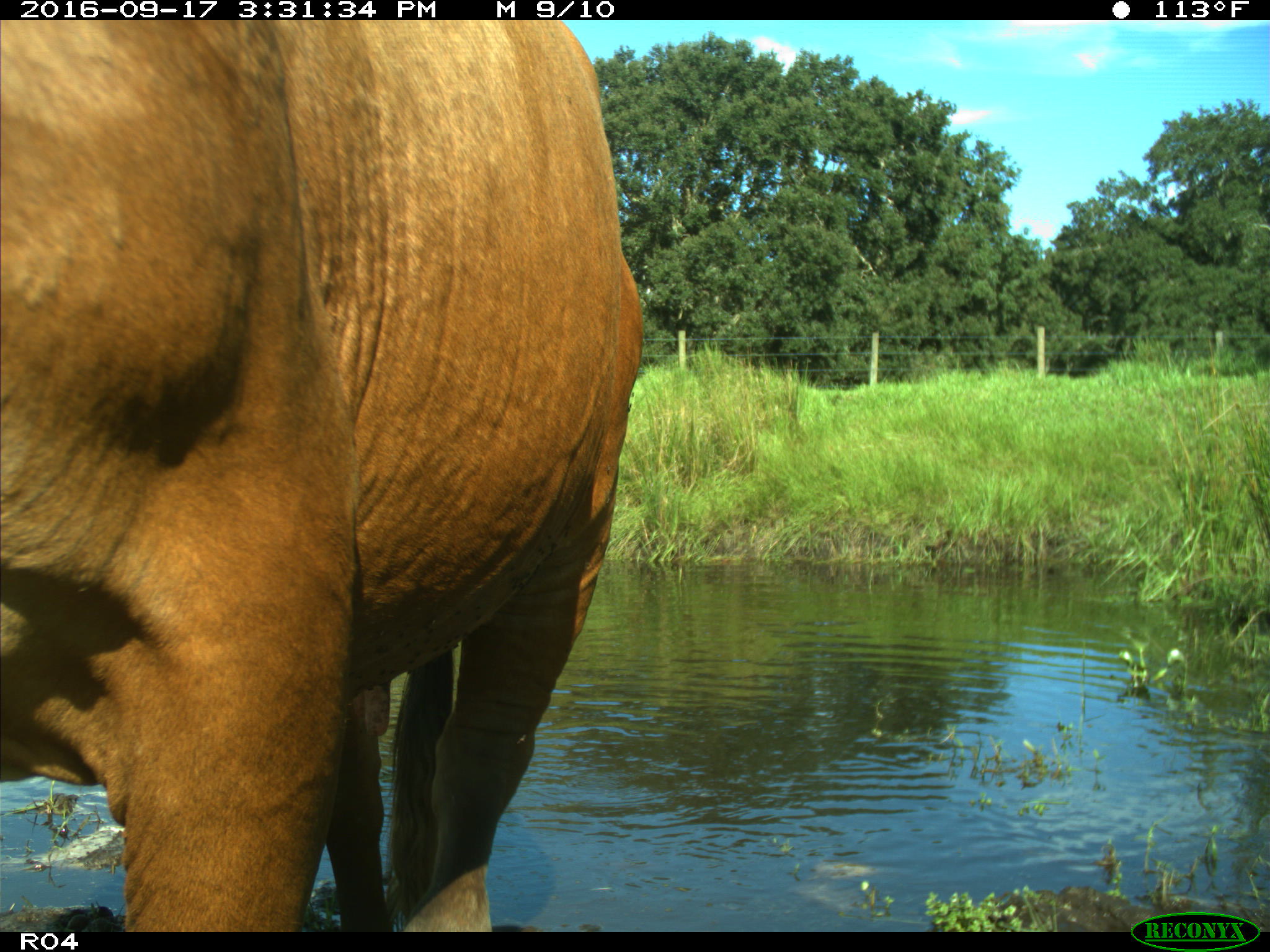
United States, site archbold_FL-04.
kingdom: Animalia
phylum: Chordata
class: Mammalia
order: Artiodactyla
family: Bovidae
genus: Bos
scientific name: Bos taurus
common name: domestic cow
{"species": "Bos taurus (domestic cow)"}